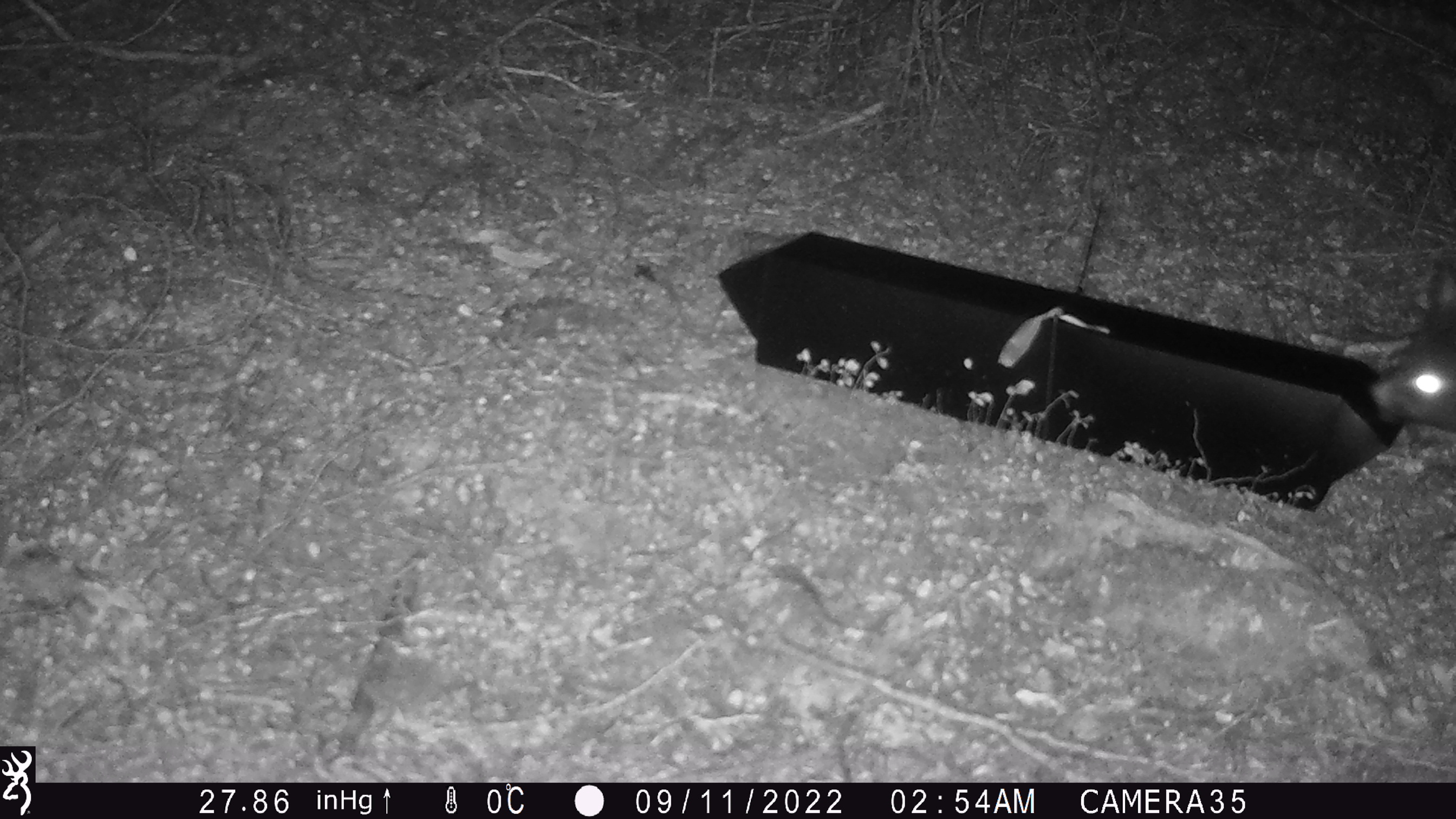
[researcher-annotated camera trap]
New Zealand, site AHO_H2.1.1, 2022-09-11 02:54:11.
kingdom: Animalia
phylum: Chordata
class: Mammalia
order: Diprotodontia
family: Phalangeridae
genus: Trichosurus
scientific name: Trichosurus vulpecula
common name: common brushtail possum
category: possum